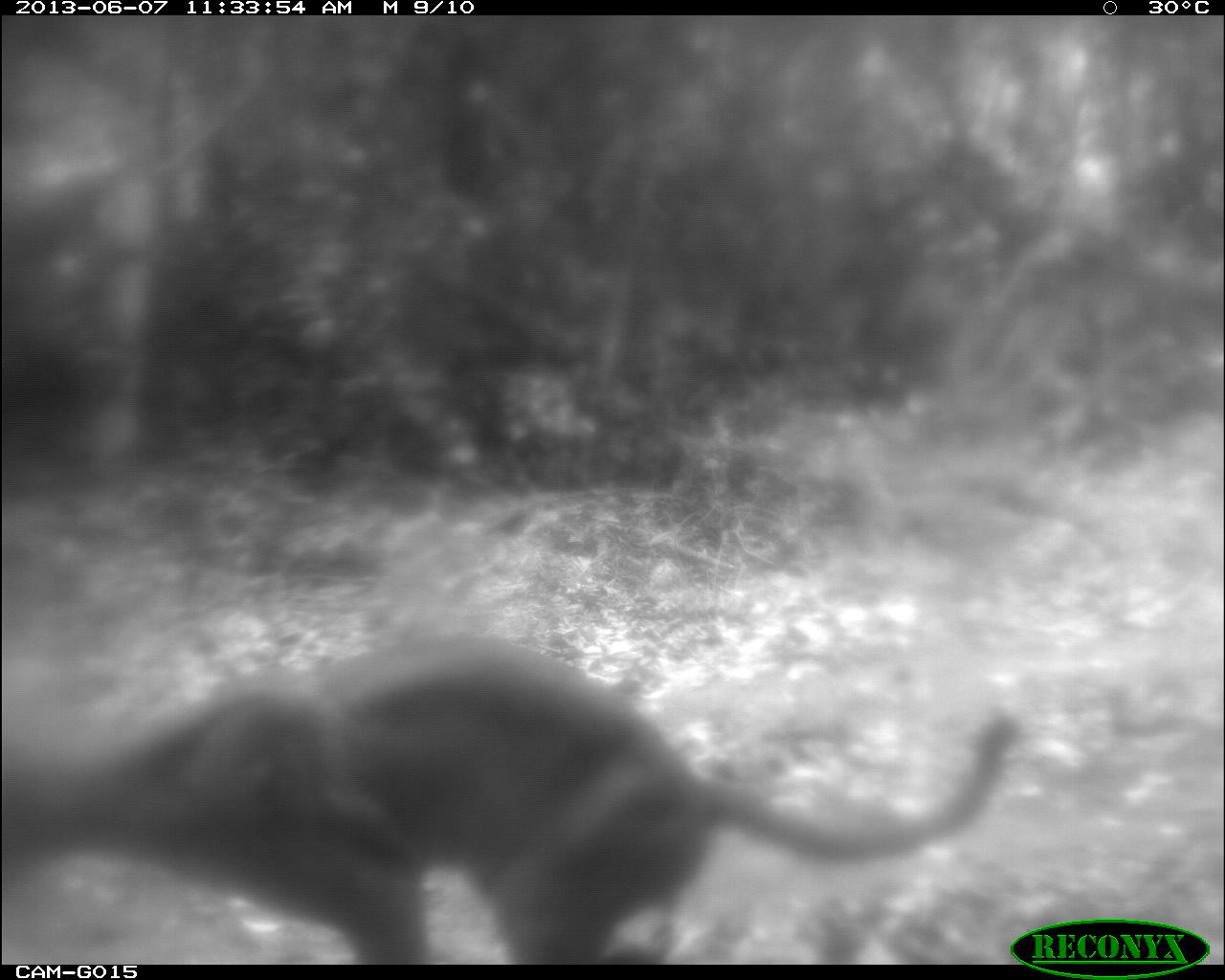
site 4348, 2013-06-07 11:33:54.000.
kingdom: Animalia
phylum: Chordata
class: Mammalia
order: Carnivora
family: Felidae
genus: Puma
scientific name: Puma concolor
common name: mountain lion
Puma concolor (mountain lion), count 1.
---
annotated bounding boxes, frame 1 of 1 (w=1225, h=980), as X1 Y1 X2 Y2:
puma concolor: 0 629 1023 963